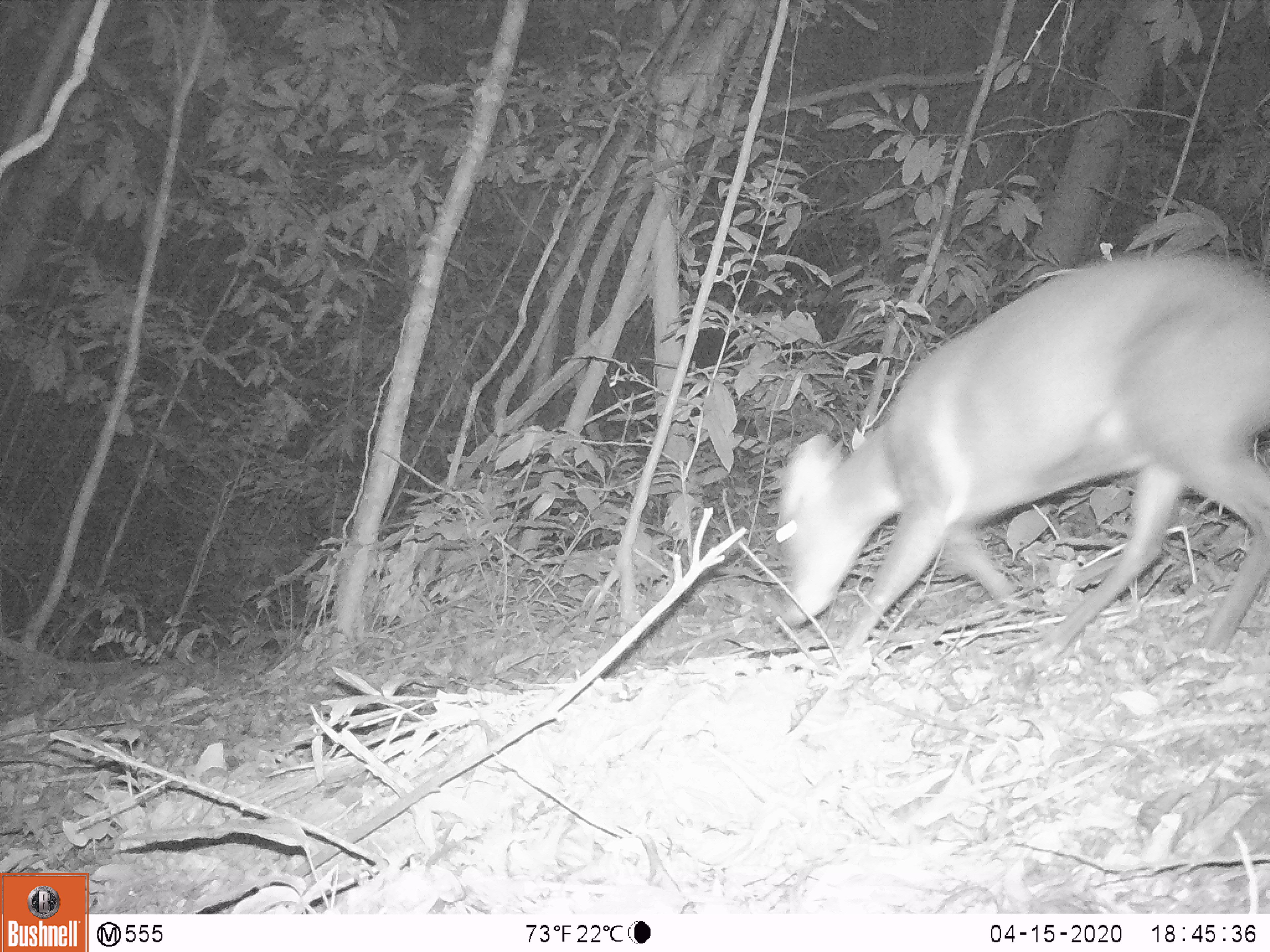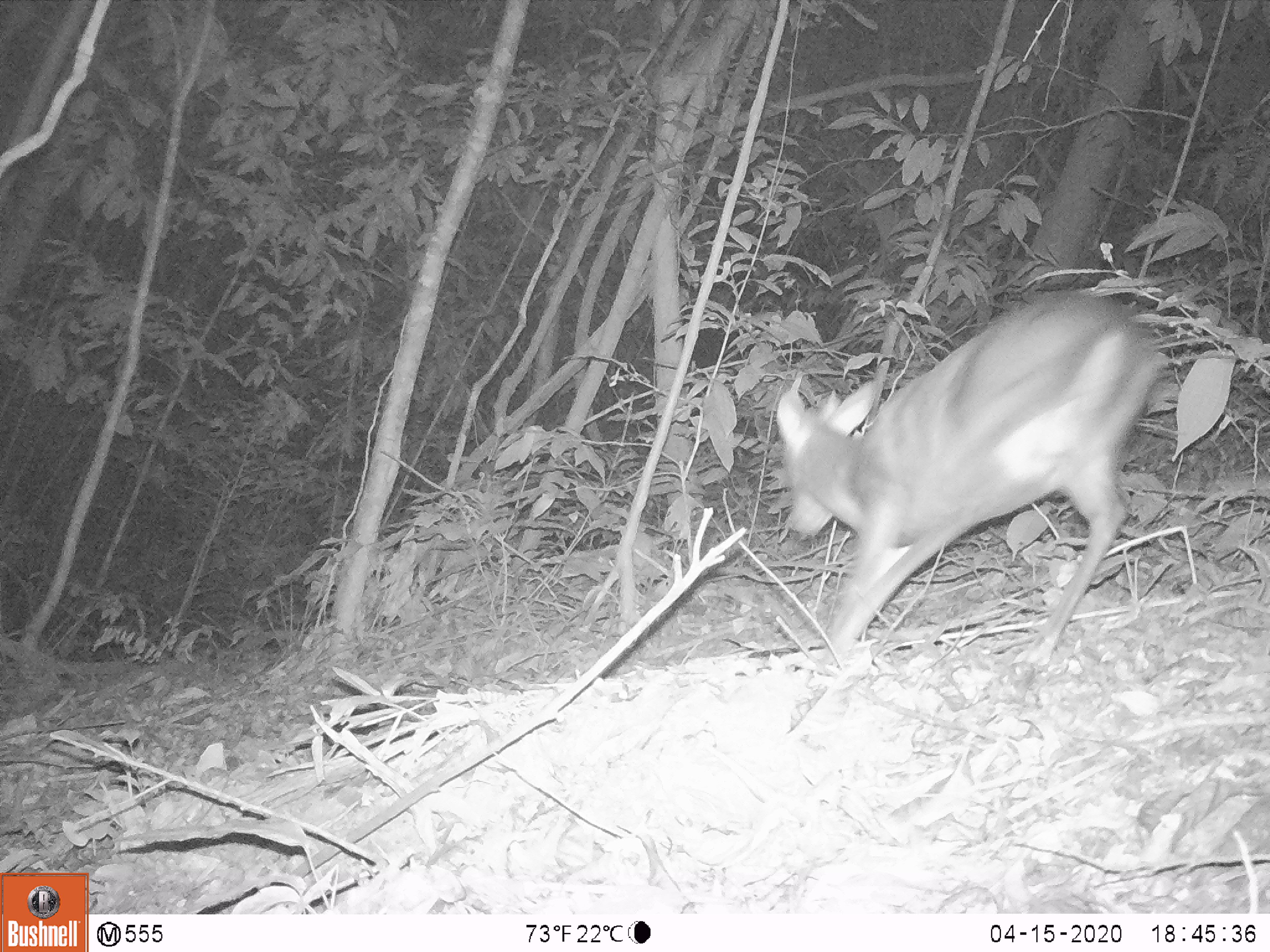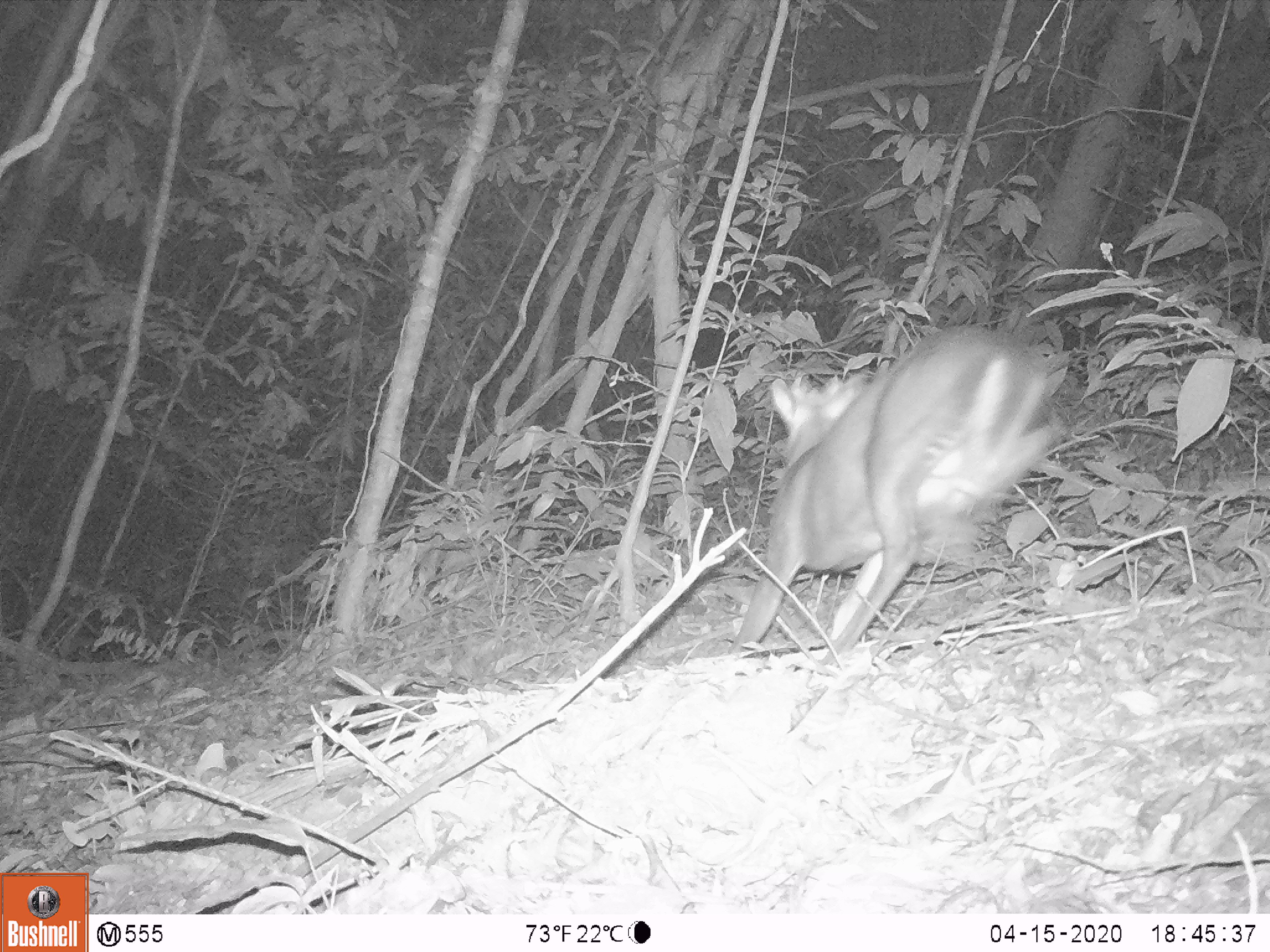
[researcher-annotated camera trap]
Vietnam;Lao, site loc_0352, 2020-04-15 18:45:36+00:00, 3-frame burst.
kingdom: Animalia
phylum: Chordata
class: Mammalia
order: Artiodactyla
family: Cervidae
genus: Muntiacus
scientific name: Muntiacus rooseveltorum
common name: roosevelt's muntjac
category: roosevelts muntjac group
Roosevelts muntjac group (roosevelt's muntjac) (Muntiacus rooseveltorum). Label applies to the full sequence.